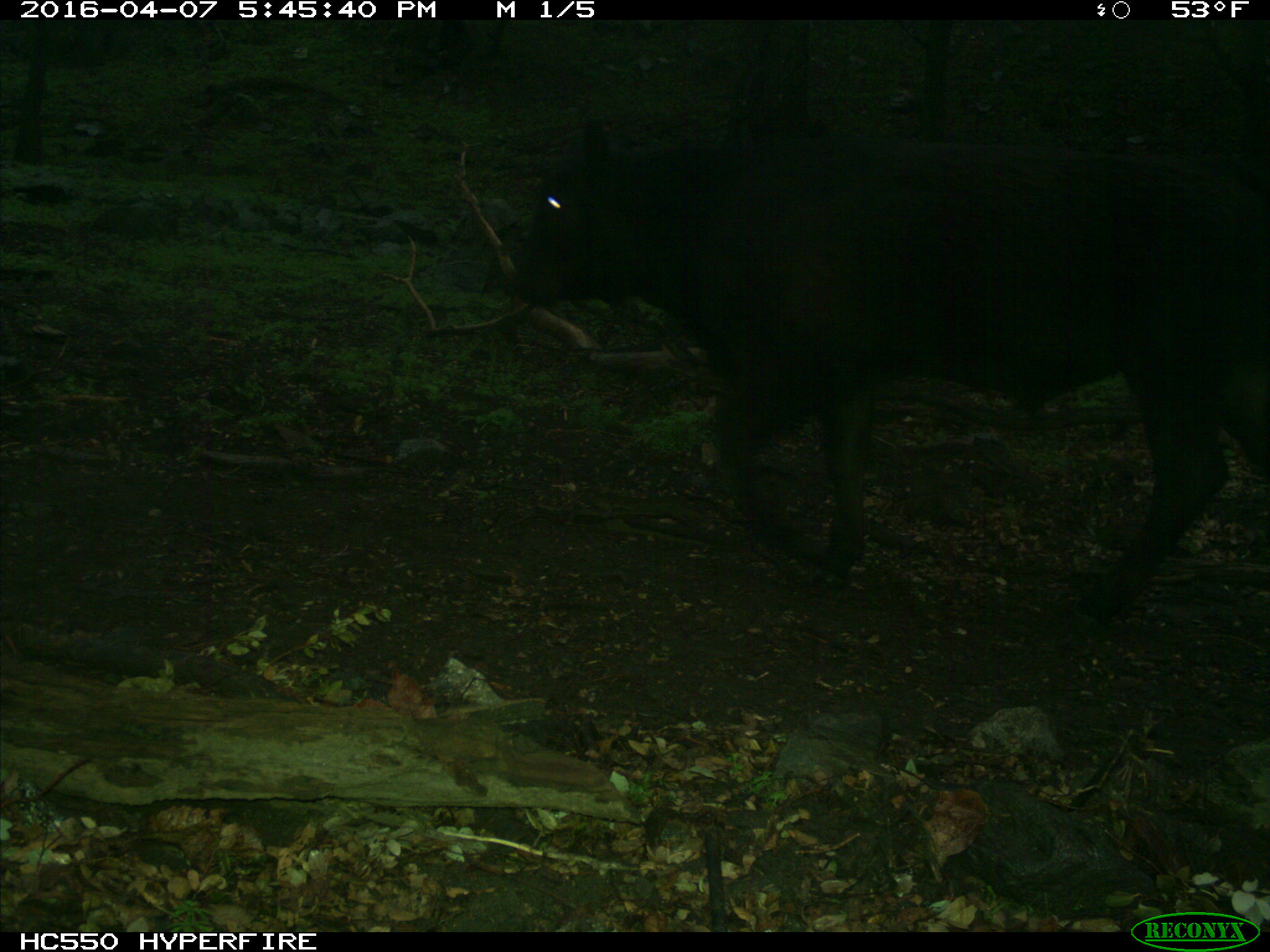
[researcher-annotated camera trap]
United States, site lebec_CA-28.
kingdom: Animalia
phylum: Chordata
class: Mammalia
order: Artiodactyla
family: Bovidae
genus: Bos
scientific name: Bos taurus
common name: domestic cow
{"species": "Bos taurus (domestic cow)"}